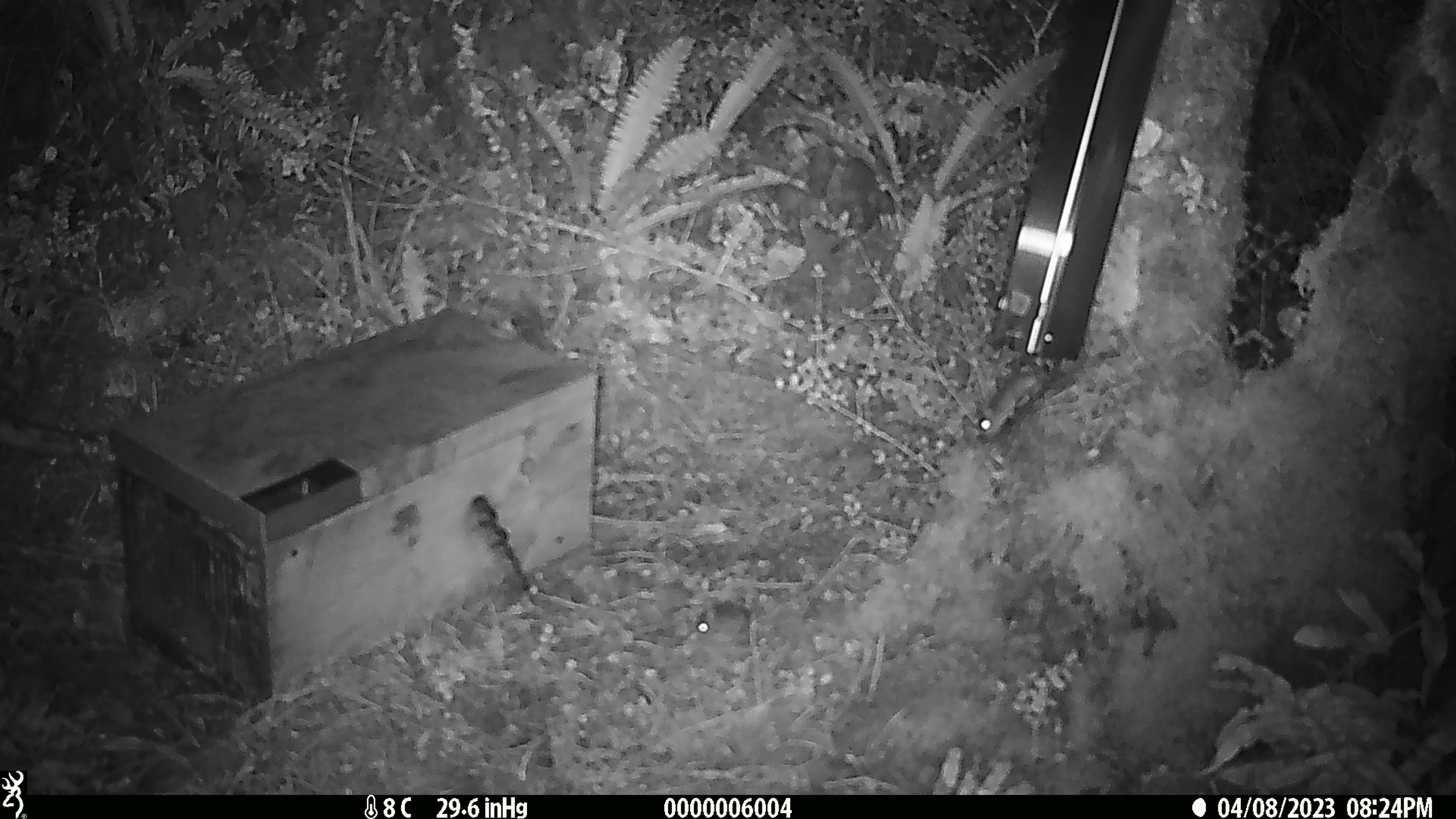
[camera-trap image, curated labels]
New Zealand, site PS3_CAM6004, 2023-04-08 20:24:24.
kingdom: Animalia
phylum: Chordata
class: Mammalia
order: Rodentia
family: Muridae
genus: Mus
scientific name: Mus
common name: mouse